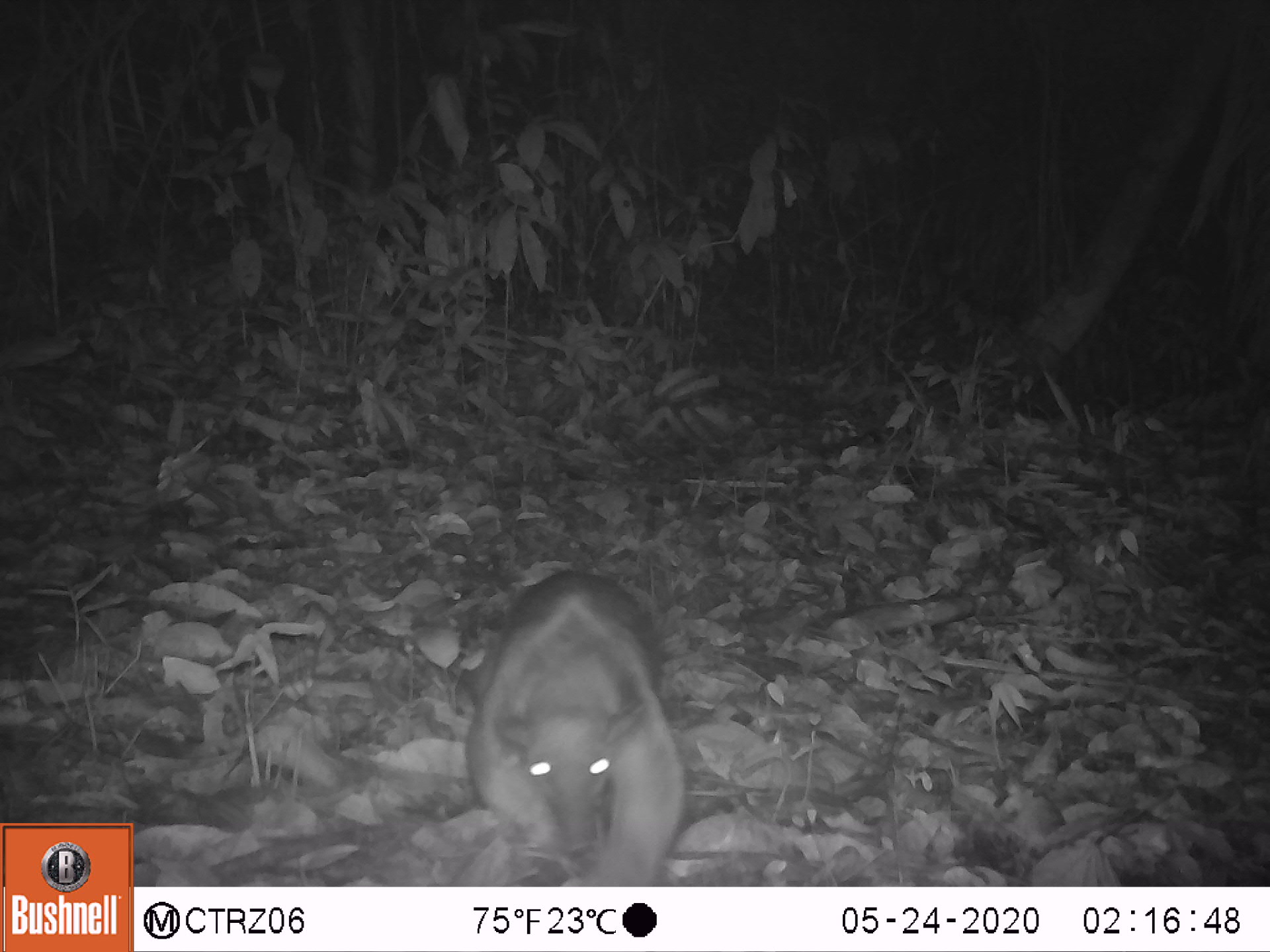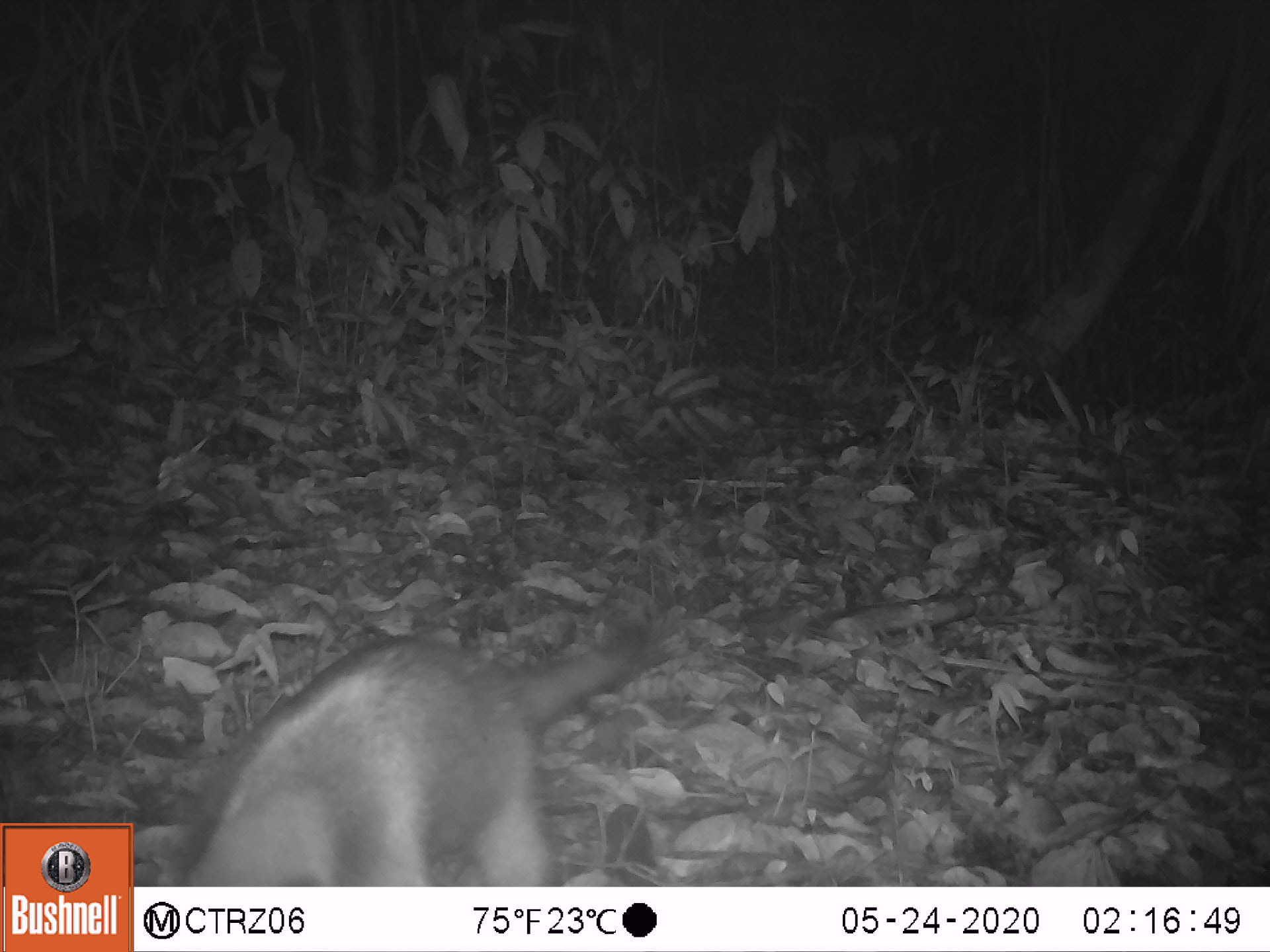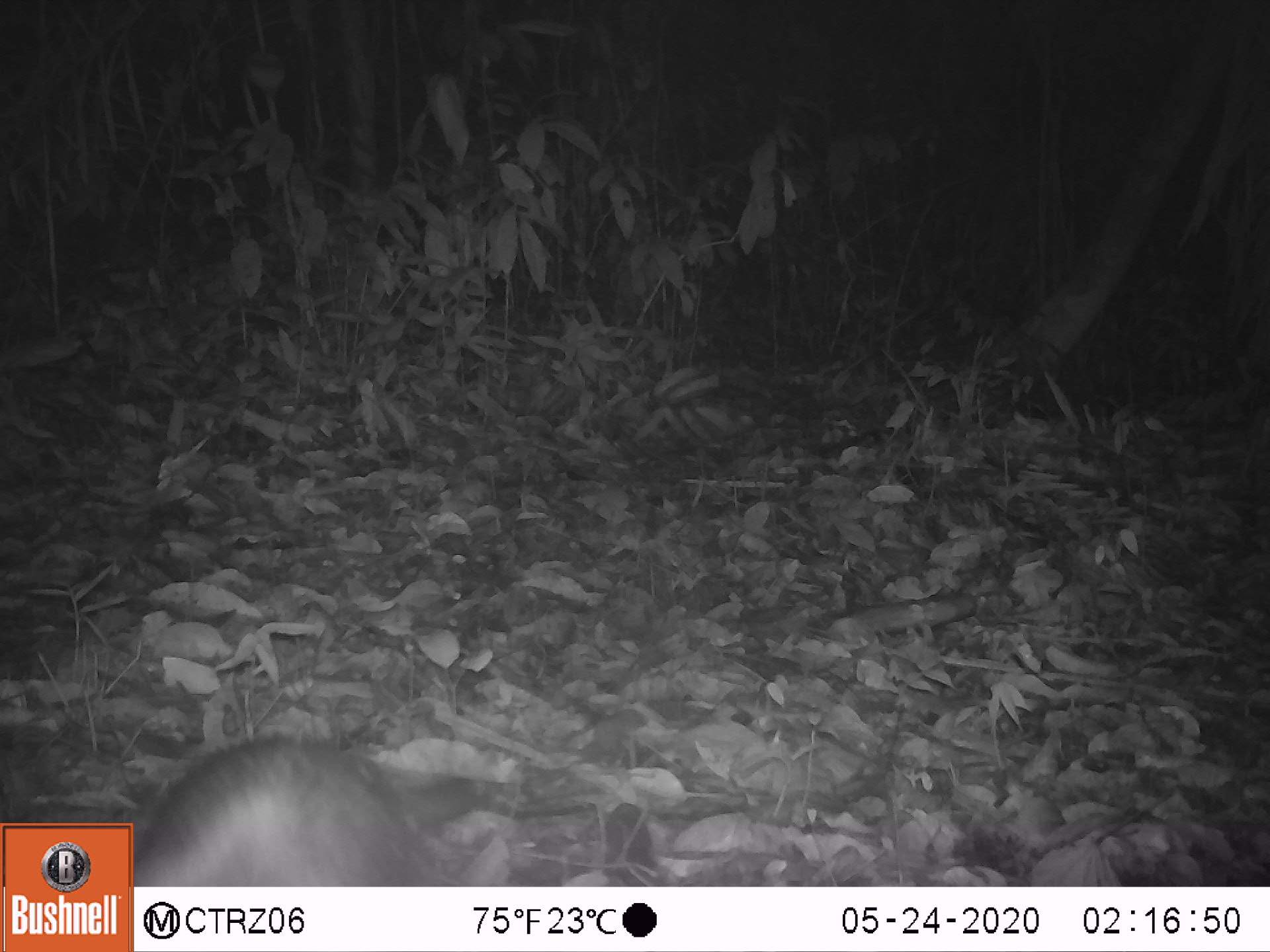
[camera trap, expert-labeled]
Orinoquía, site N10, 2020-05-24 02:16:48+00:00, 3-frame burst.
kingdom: Animalia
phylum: Chordata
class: Mammalia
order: Pilosa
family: Myrmecophagidae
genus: Tamandua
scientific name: Tamandua tetradactyla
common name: southern tamandua